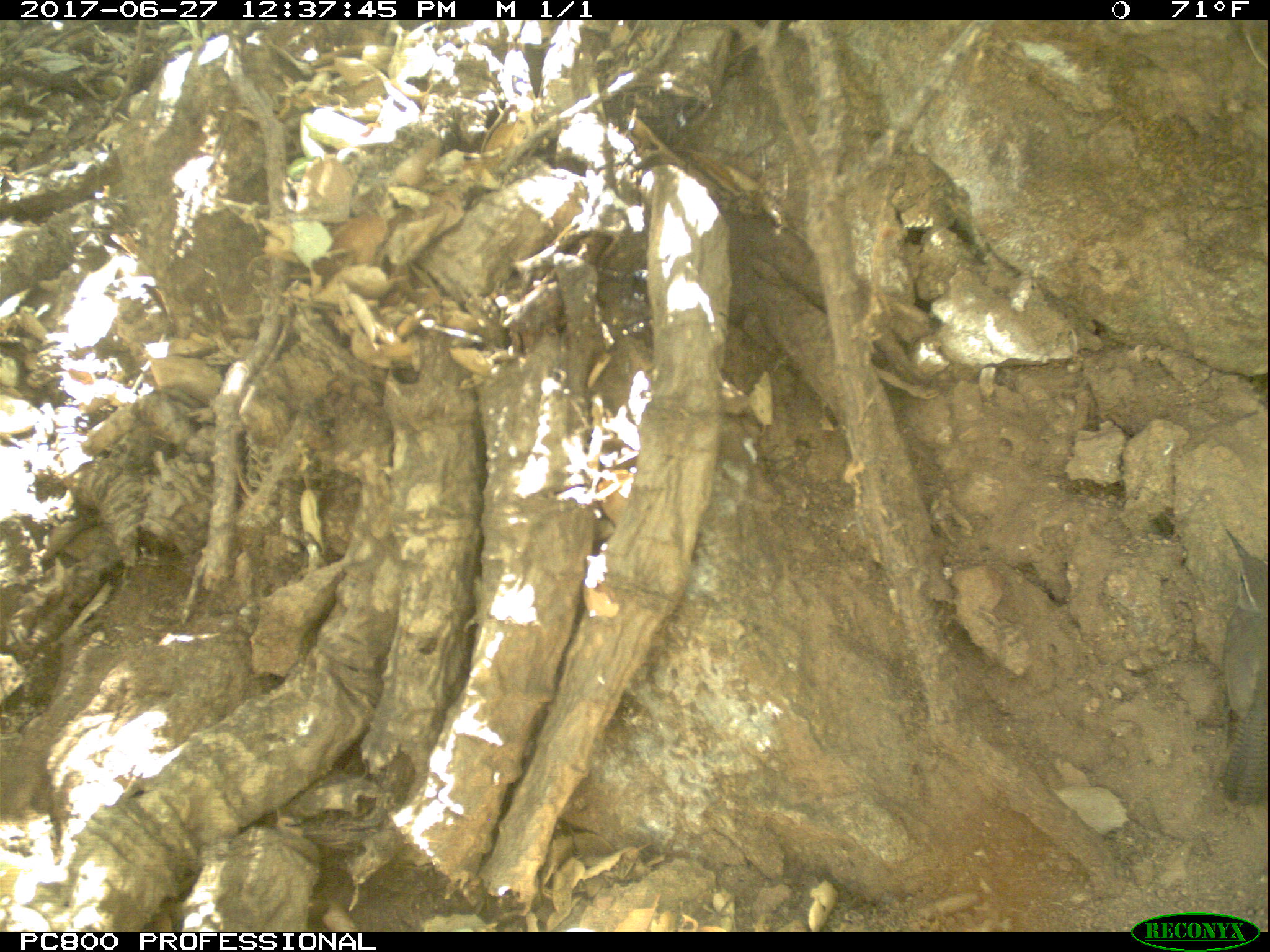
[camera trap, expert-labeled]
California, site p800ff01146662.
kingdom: Animalia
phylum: Chordata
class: Aves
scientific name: Aves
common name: bird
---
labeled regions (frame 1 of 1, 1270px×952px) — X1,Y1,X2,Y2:
bird: 1191,525,1268,804